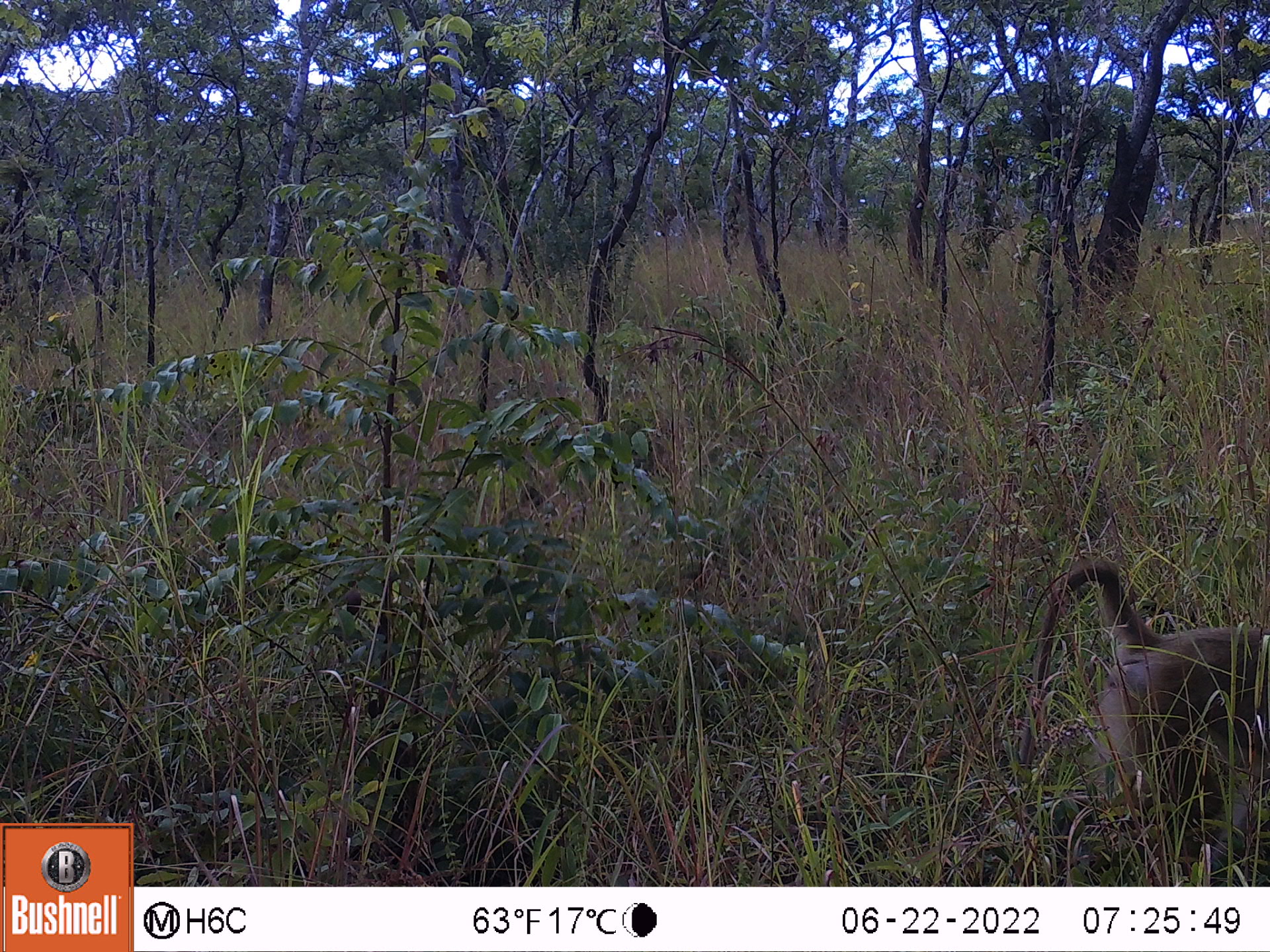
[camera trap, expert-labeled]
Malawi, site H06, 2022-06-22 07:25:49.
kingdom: Animalia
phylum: Chordata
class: Mammalia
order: Primates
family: Cercopithecidae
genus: Papio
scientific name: Papio cynocephalus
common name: yellow baboon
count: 1